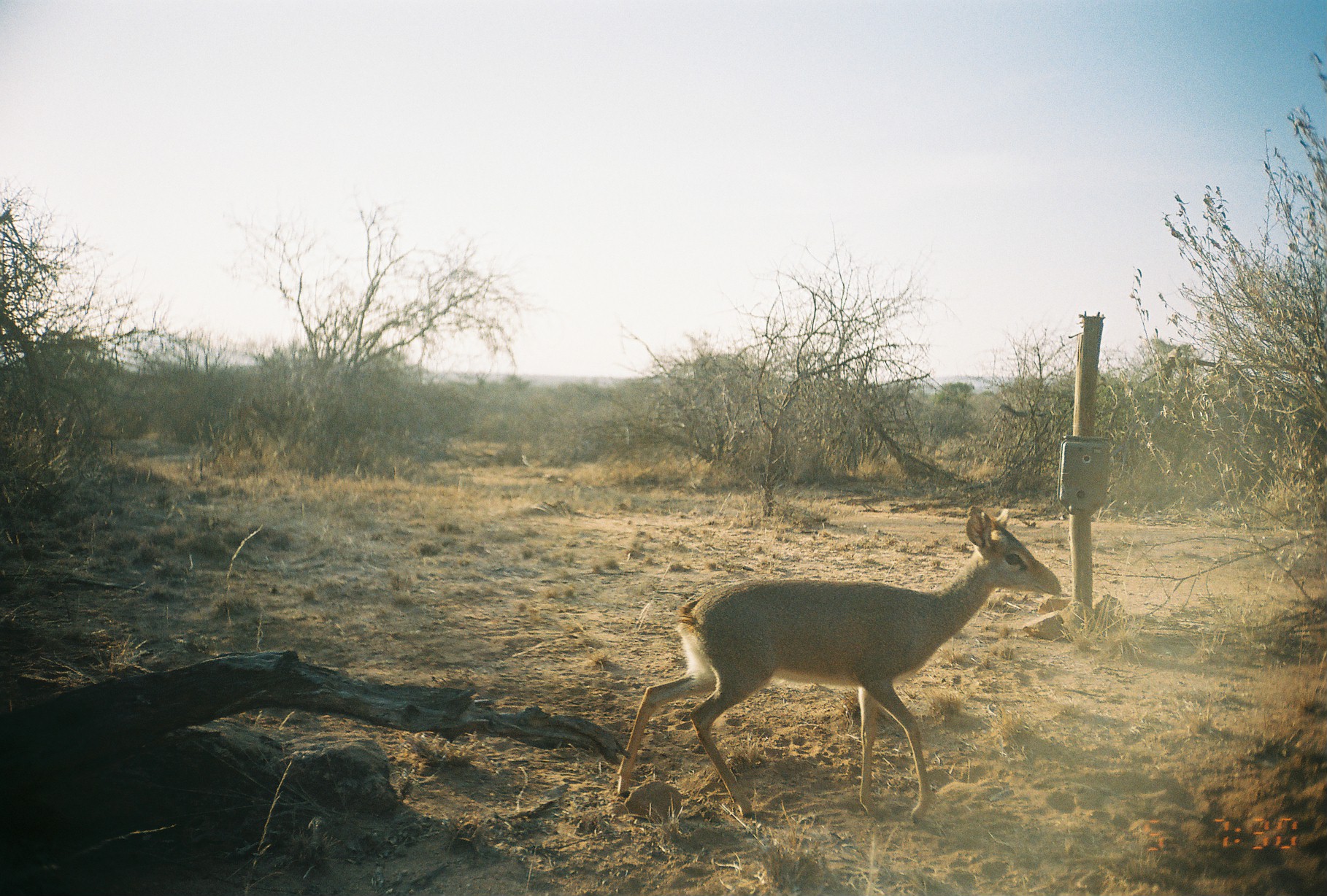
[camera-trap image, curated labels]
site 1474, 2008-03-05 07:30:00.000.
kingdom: Animalia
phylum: Chordata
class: Mammalia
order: Artiodactyla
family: Bovidae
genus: Madoqua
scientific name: Madoqua guentheri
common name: günther's dik-dik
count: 1